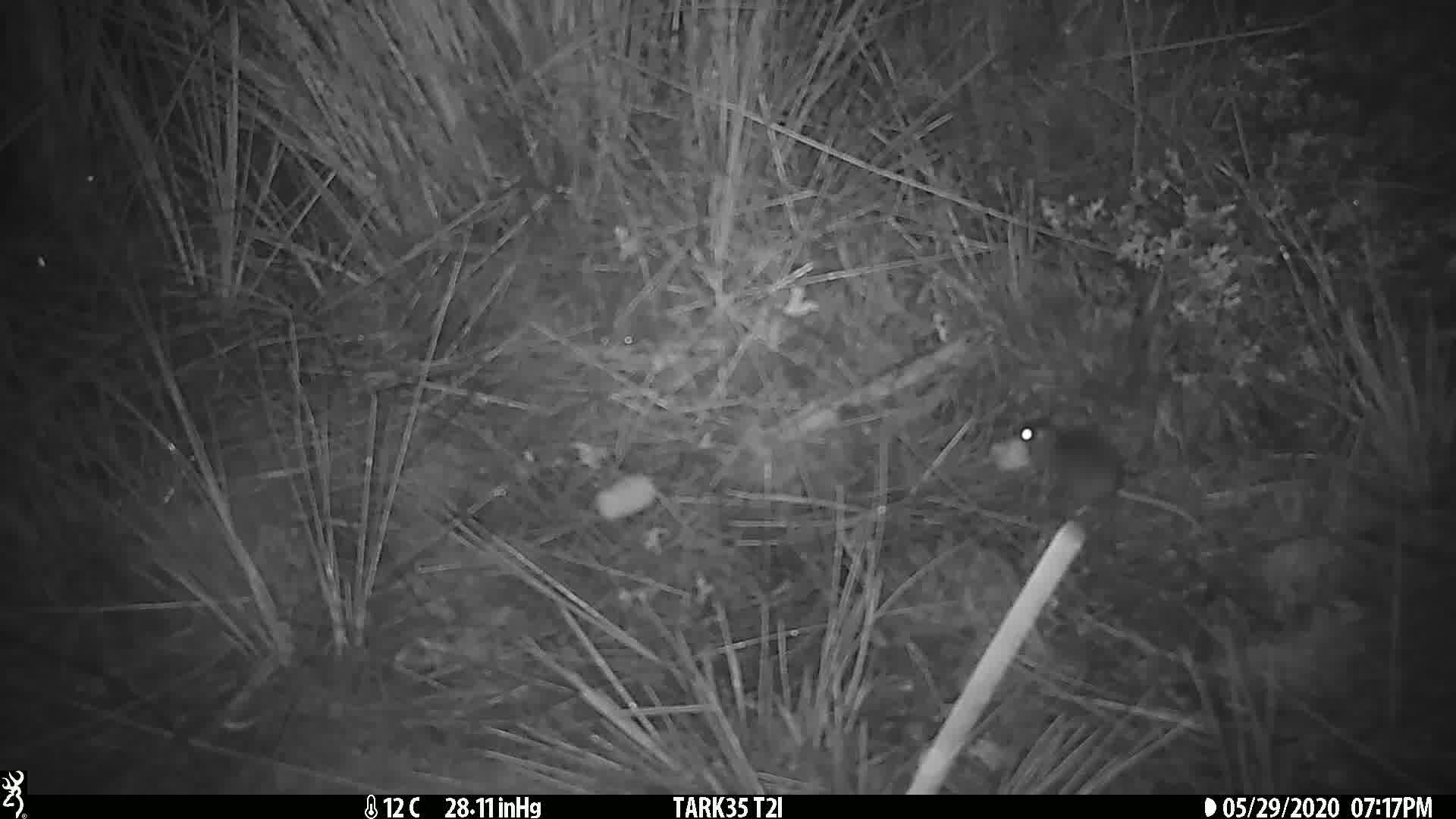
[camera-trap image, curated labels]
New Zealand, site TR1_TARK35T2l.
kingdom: Animalia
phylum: Chordata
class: Mammalia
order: Rodentia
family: Muridae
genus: Mus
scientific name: Mus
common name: mouse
Mouse (Mus).